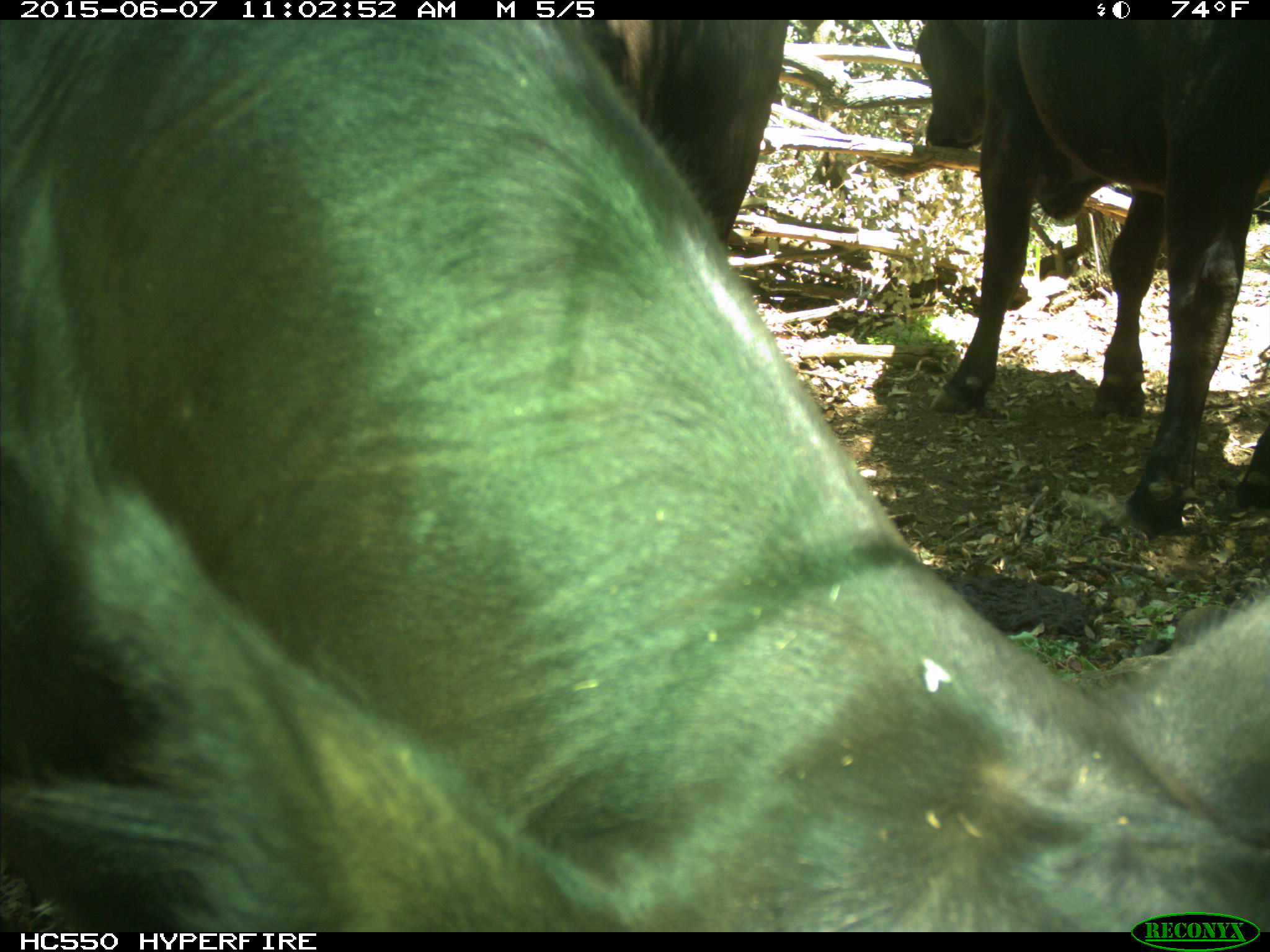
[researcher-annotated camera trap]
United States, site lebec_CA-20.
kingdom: Animalia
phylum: Chordata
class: Mammalia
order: Artiodactyla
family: Bovidae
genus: Bos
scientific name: Bos taurus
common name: domestic cow